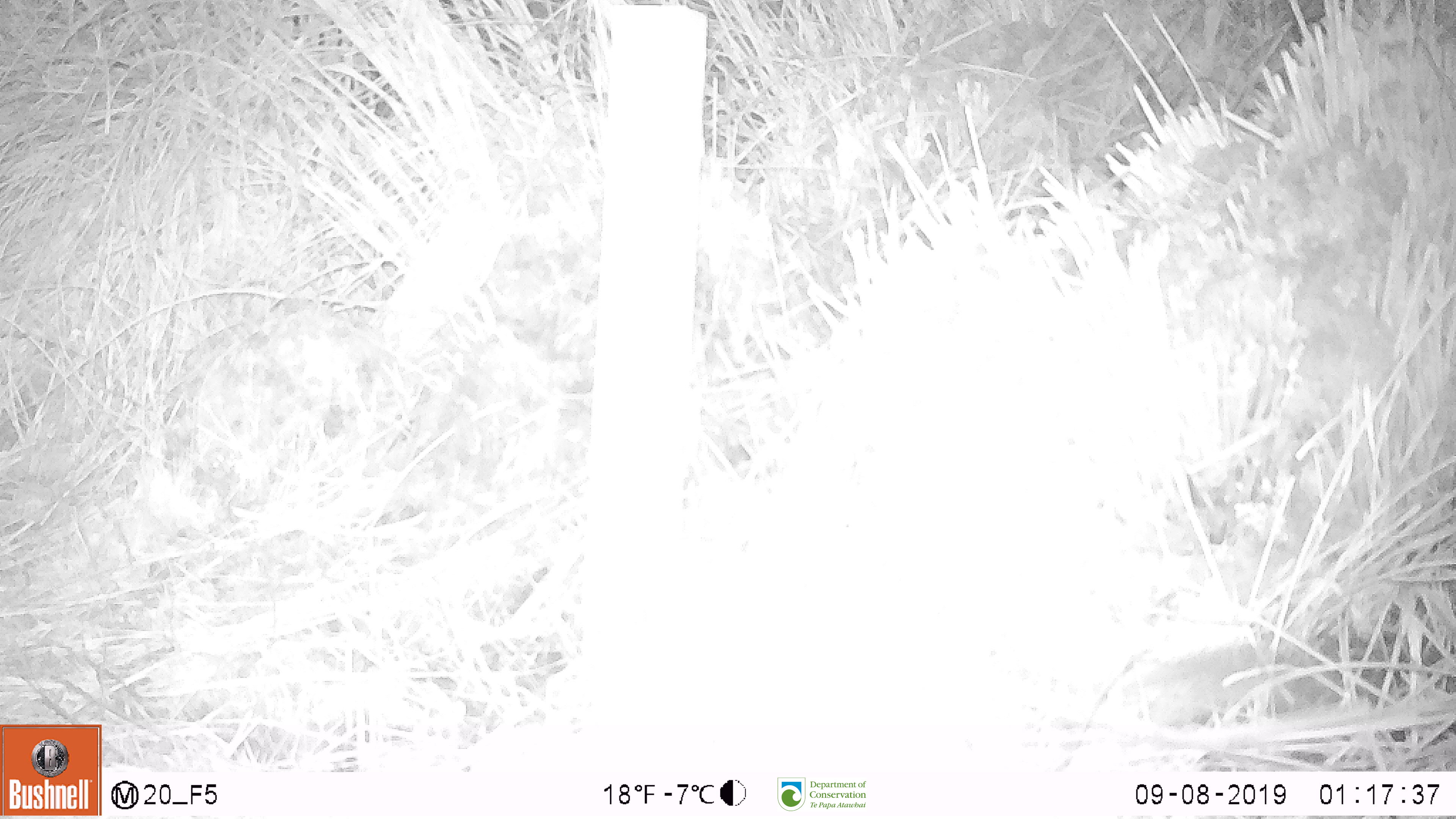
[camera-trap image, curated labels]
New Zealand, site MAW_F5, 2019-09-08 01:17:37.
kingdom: Animalia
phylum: Chordata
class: Mammalia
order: Rodentia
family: Muridae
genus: Mus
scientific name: Mus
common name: mouse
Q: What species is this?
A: Mouse (Mus).